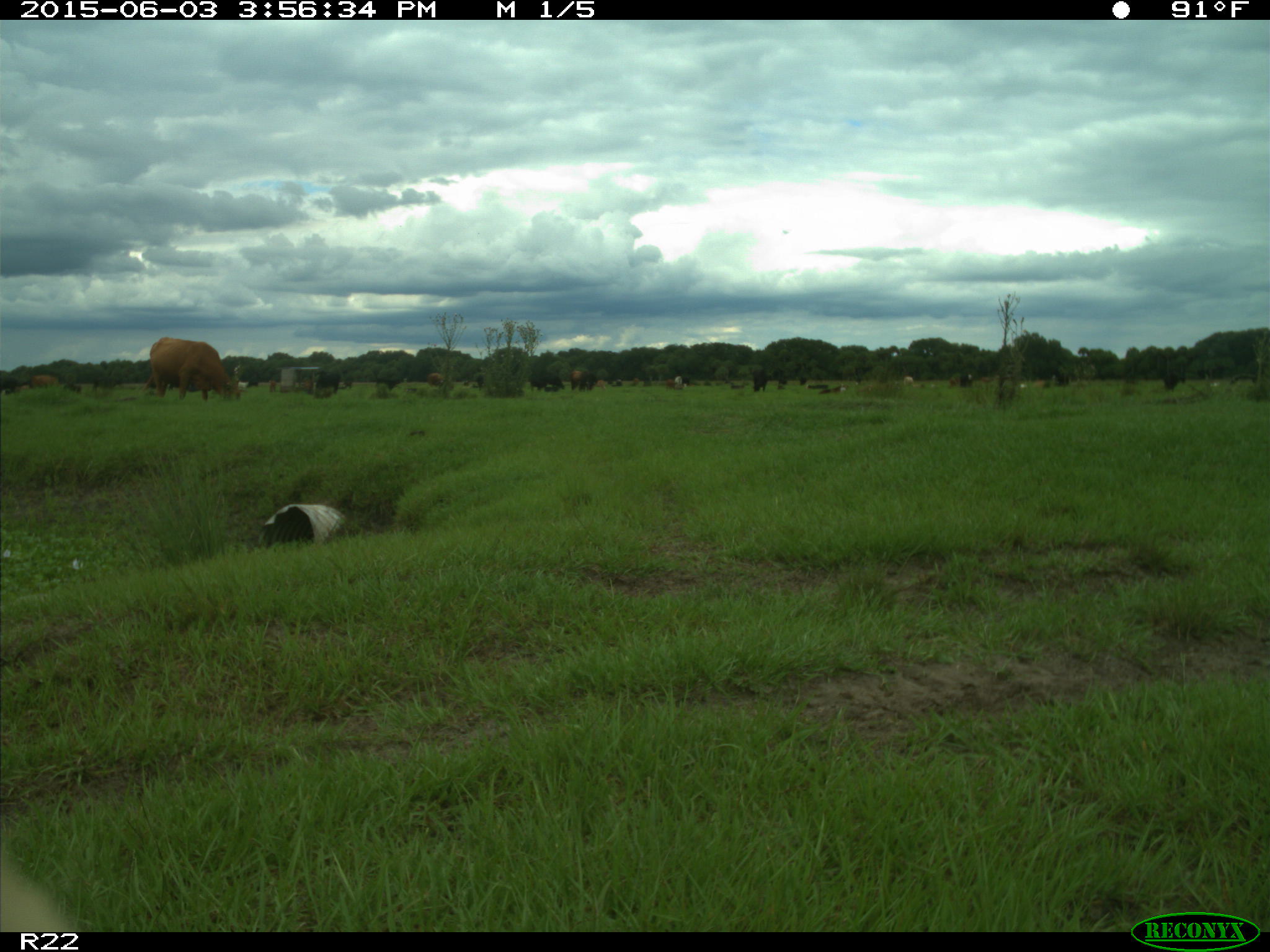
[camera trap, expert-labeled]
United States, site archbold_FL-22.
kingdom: Animalia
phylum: Chordata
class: Mammalia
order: Artiodactyla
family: Bovidae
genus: Bos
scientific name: Bos taurus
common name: domestic cow